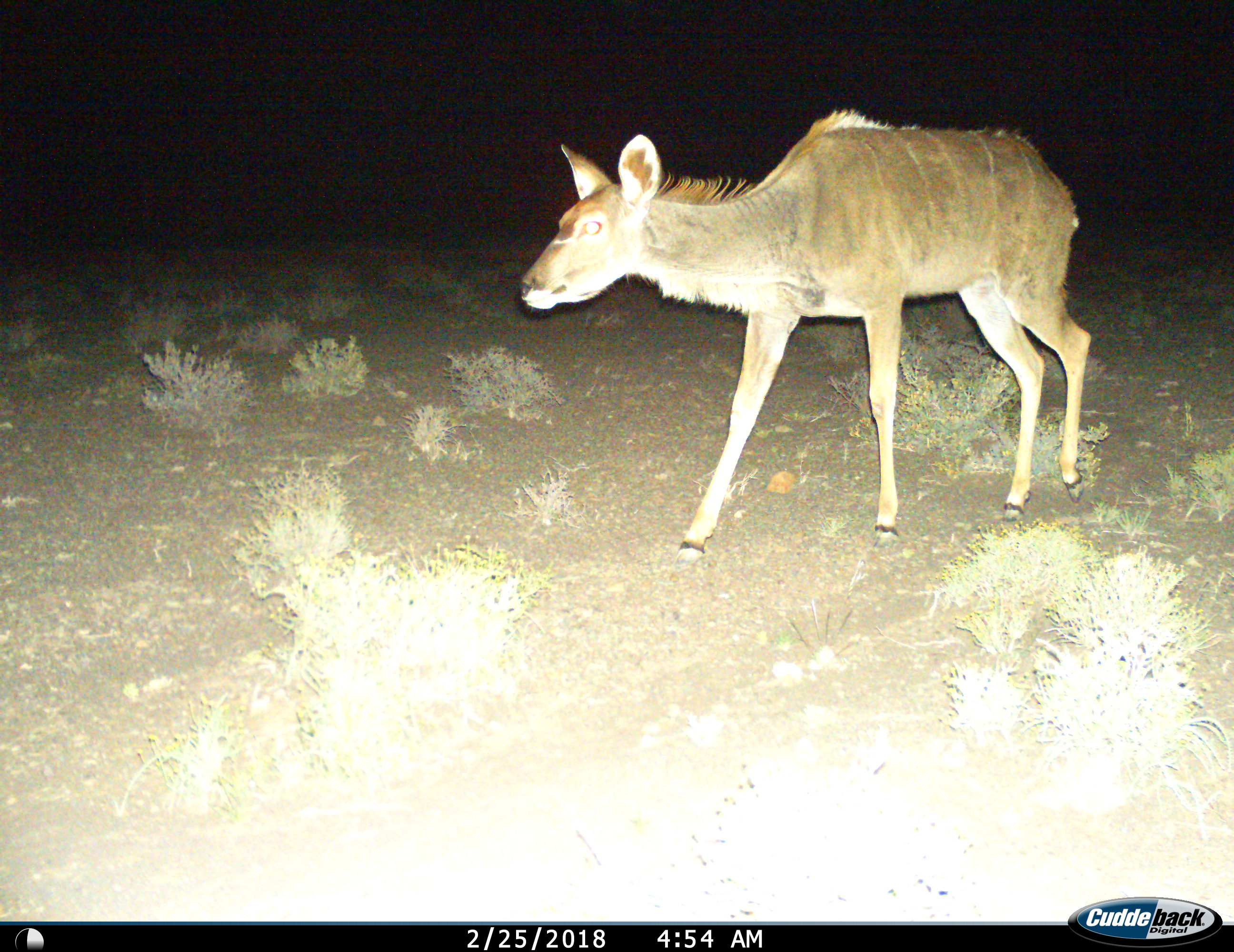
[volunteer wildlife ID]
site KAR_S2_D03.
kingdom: Animalia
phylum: Chordata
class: Mammalia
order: Artiodactyla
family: Bovidae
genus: Tragelaphus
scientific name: Tragelaphus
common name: kudu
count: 1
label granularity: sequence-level